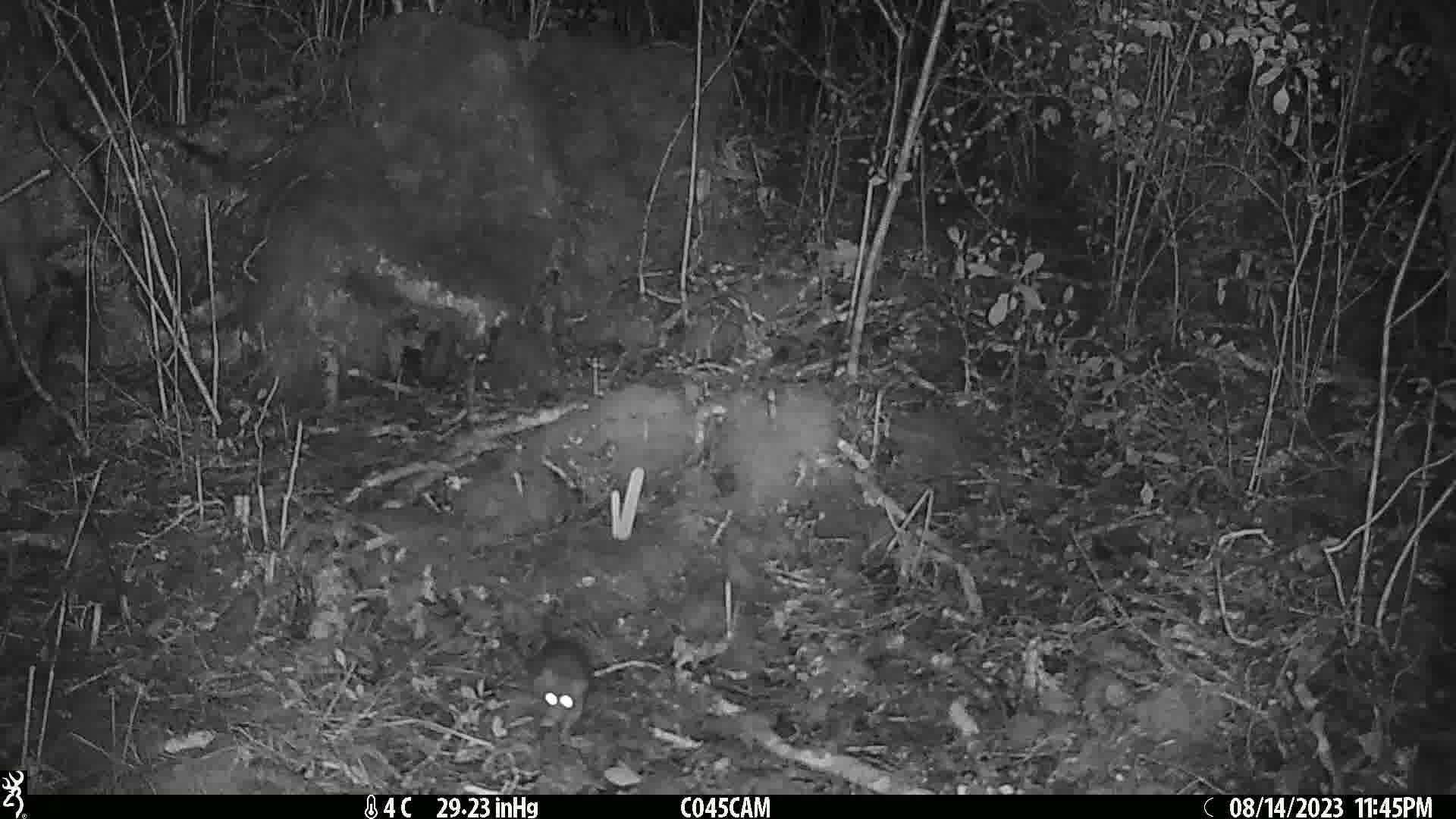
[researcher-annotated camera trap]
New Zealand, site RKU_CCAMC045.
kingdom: Animalia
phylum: Chordata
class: Mammalia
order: Rodentia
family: Muridae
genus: Rattus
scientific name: Rattus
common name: rat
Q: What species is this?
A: Rat (Rattus).